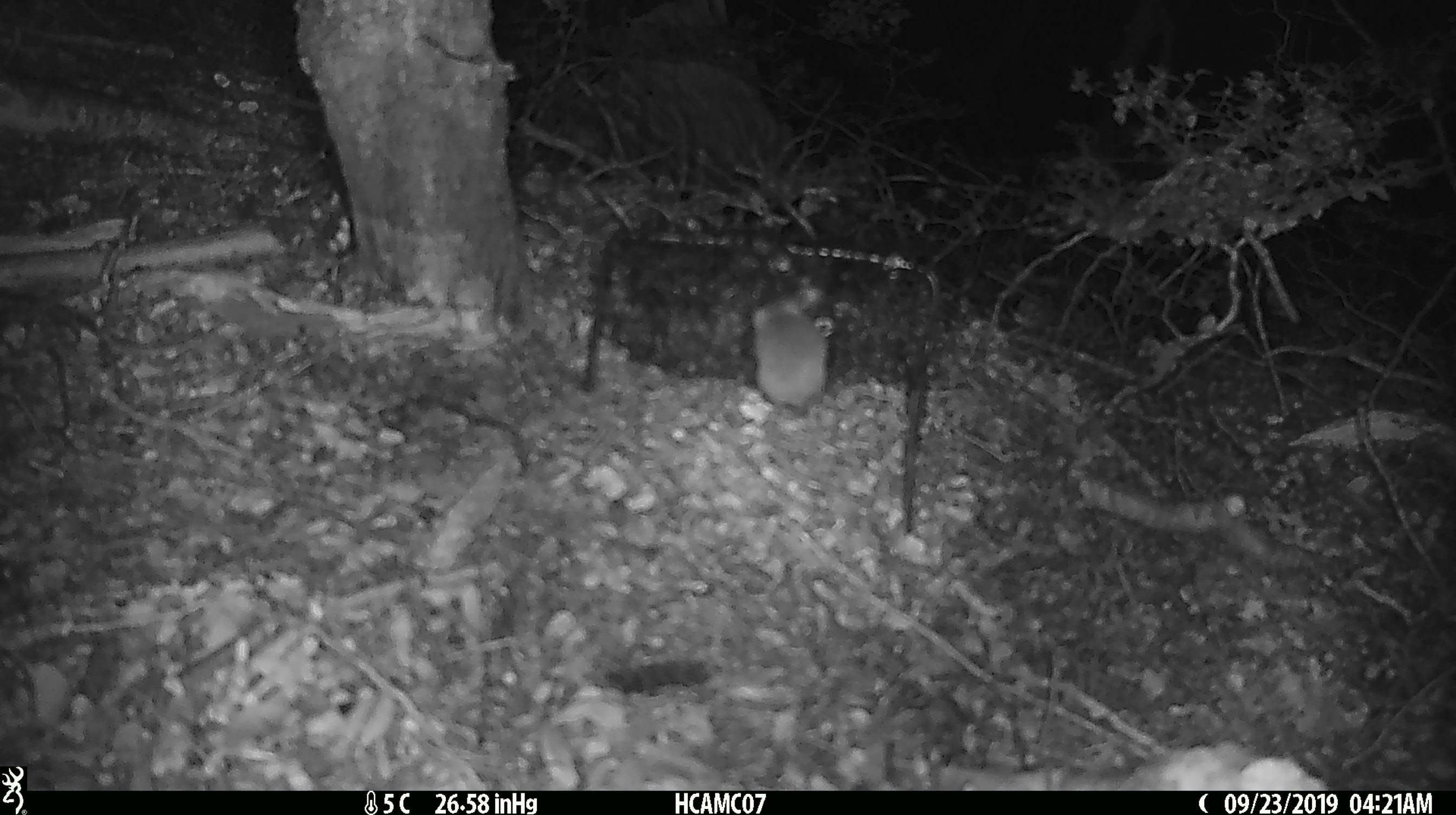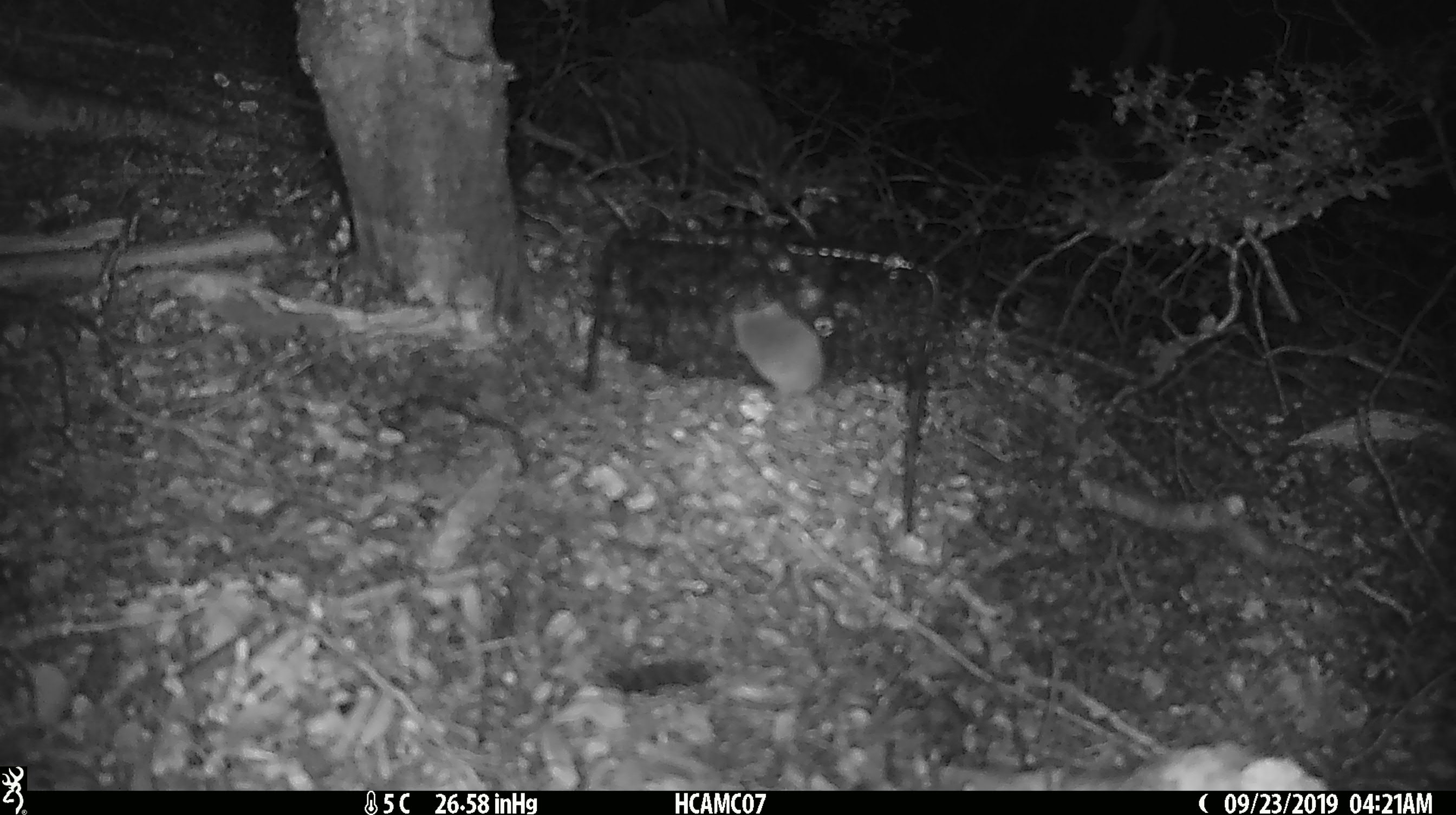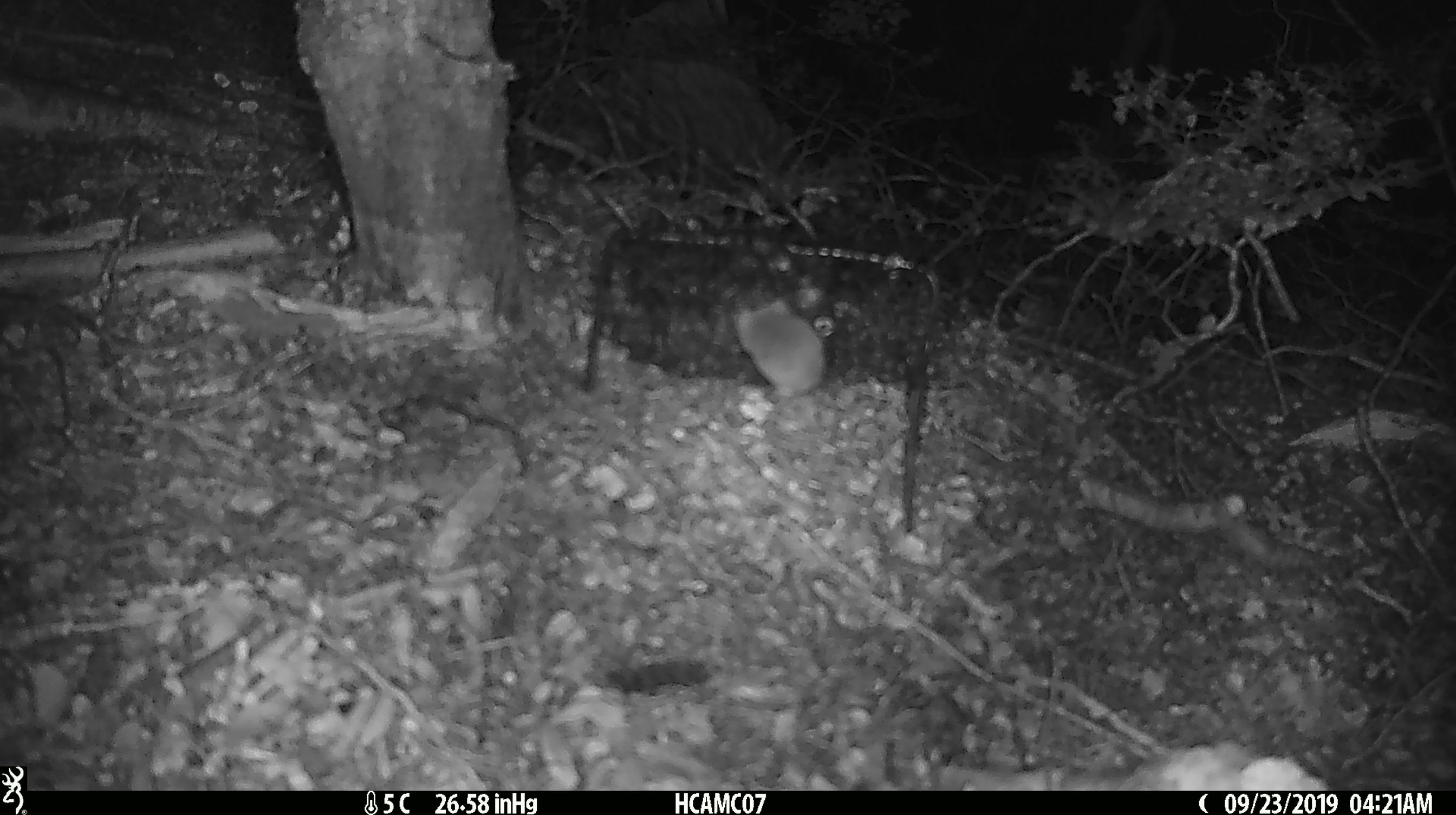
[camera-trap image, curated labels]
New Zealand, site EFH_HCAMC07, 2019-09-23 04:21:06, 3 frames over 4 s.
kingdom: Animalia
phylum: Chordata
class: Mammalia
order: Rodentia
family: Muridae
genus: Mus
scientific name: Mus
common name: mouse